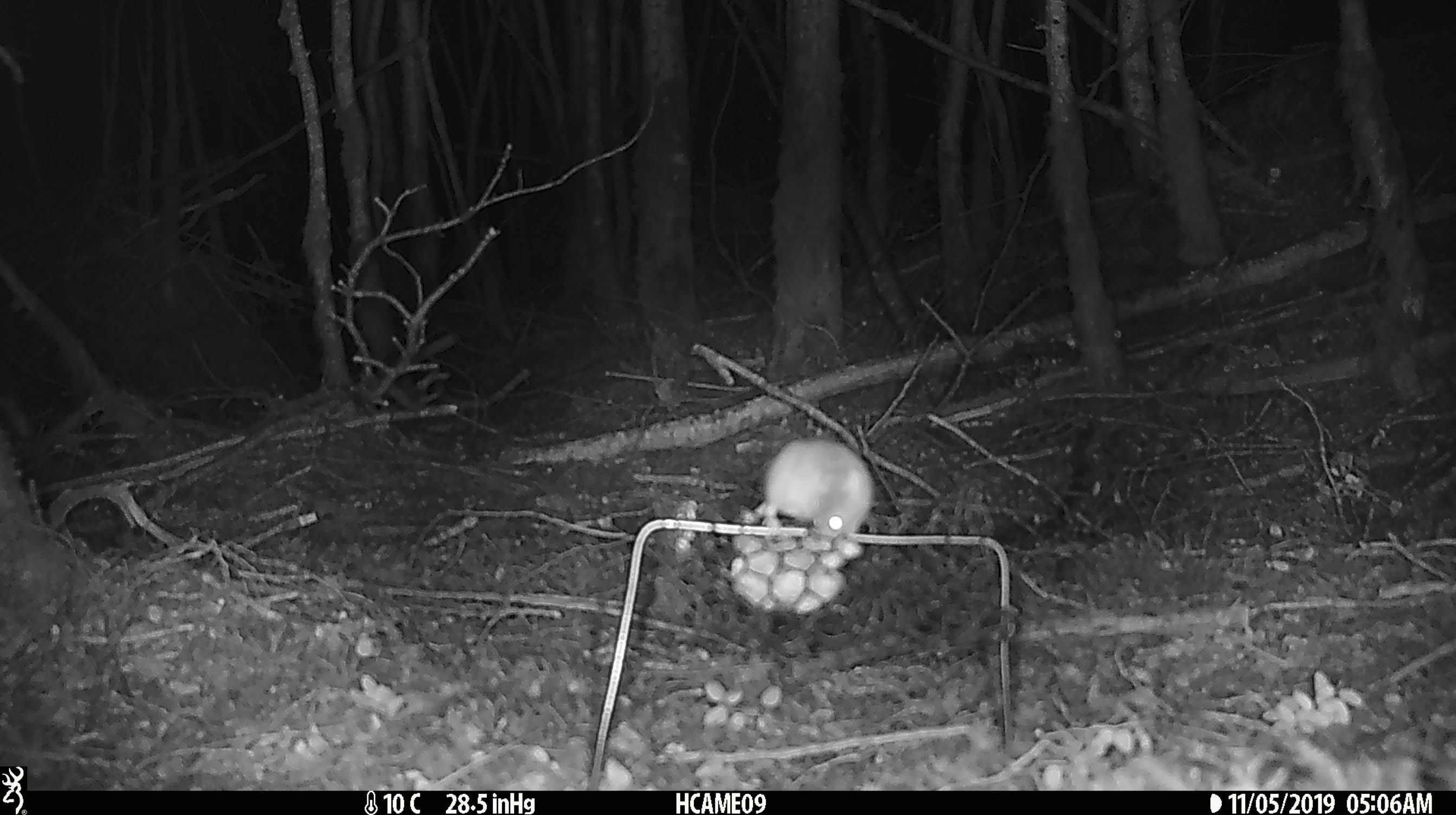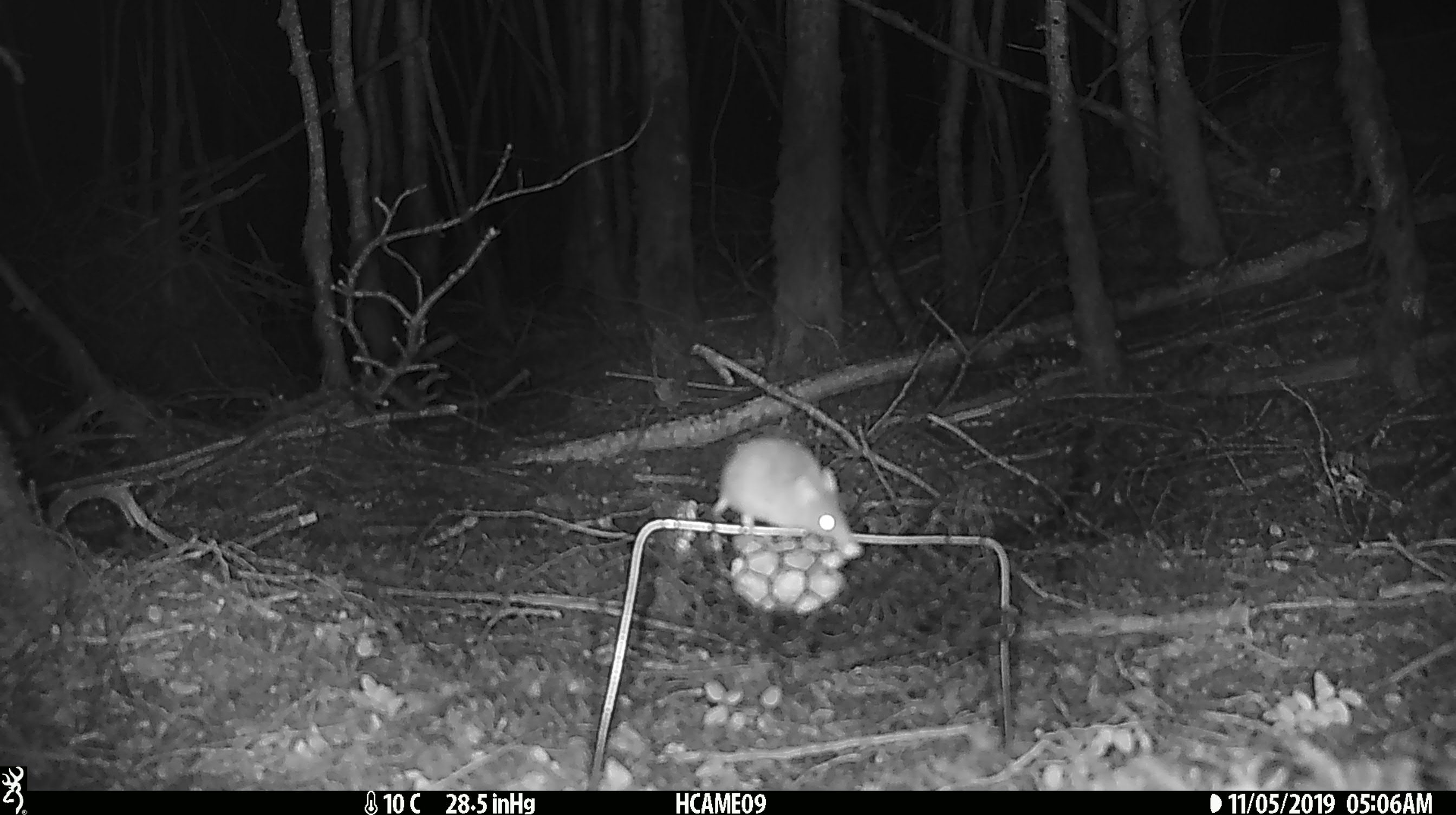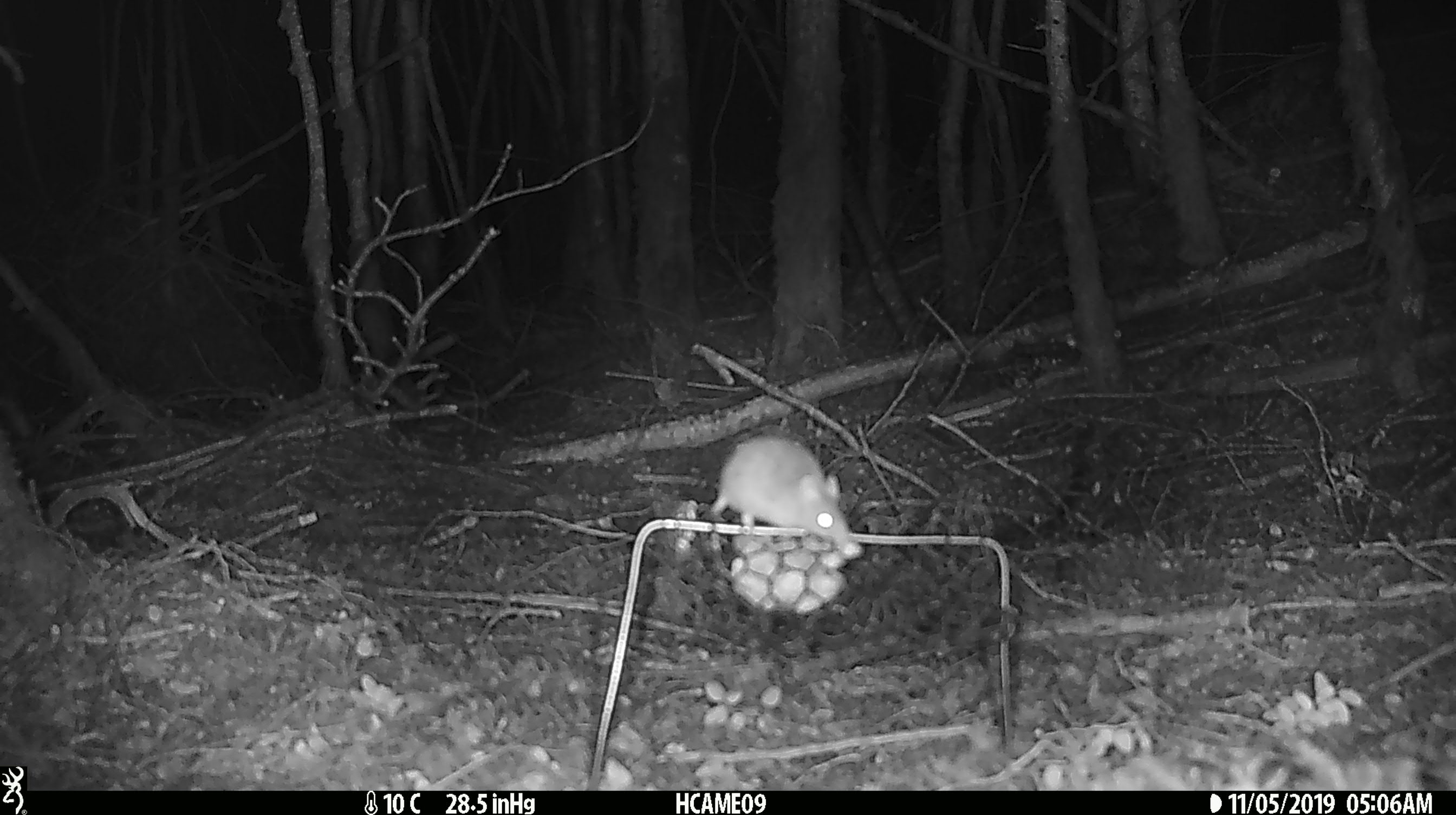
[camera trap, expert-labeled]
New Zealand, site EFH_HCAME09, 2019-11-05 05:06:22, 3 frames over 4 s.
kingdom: Animalia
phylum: Chordata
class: Mammalia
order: Rodentia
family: Muridae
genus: Mus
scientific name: Mus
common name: mouse